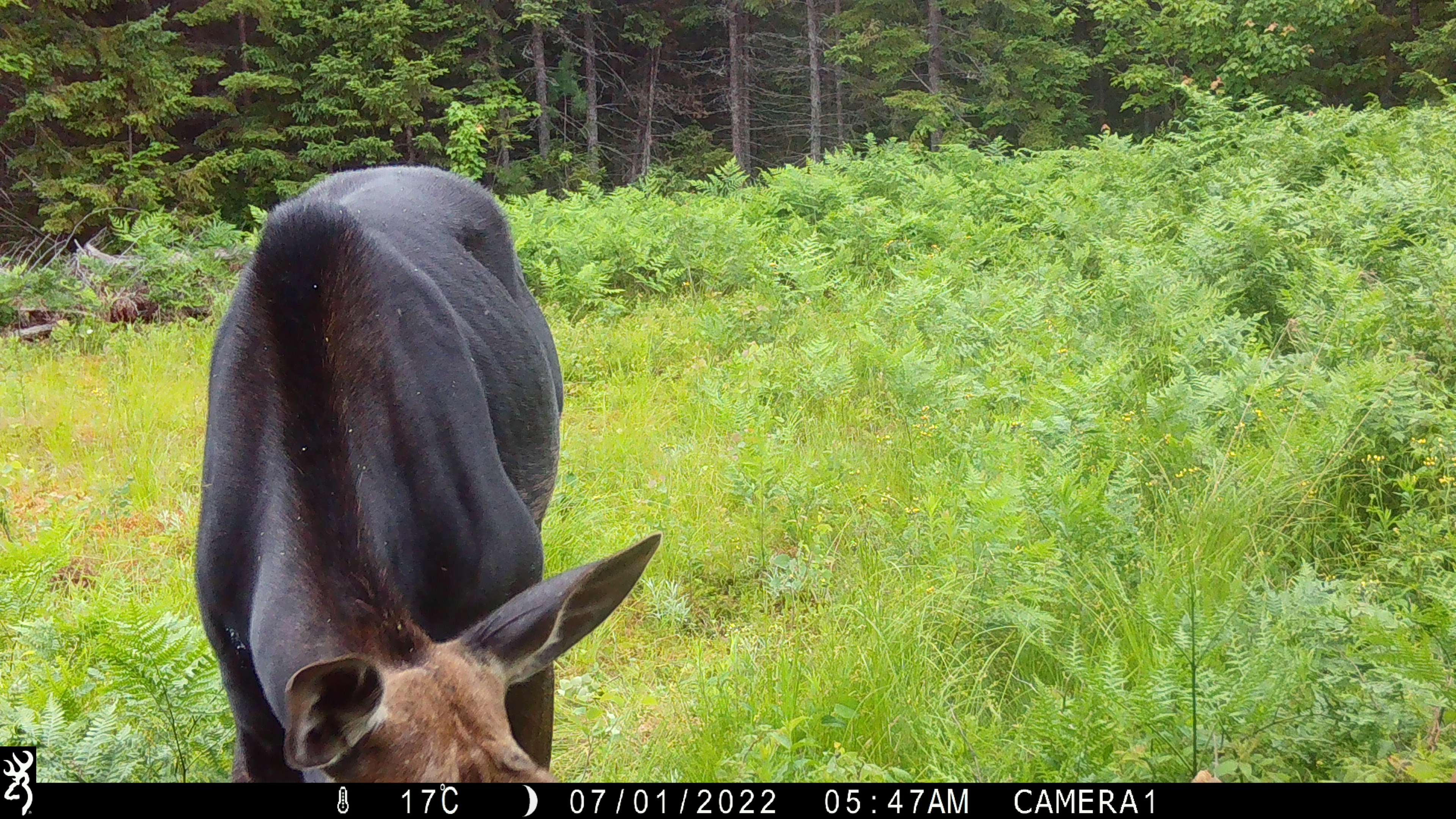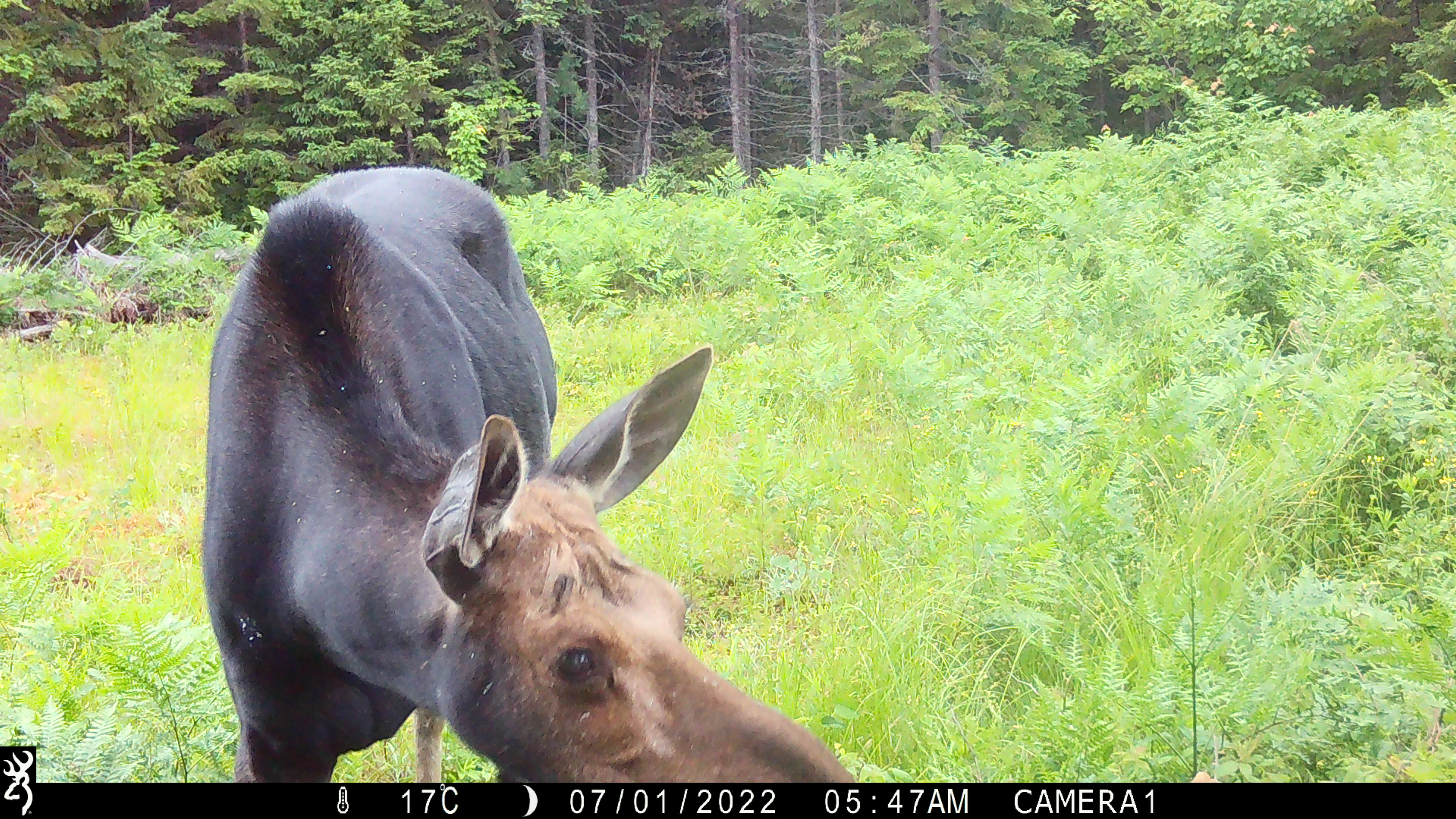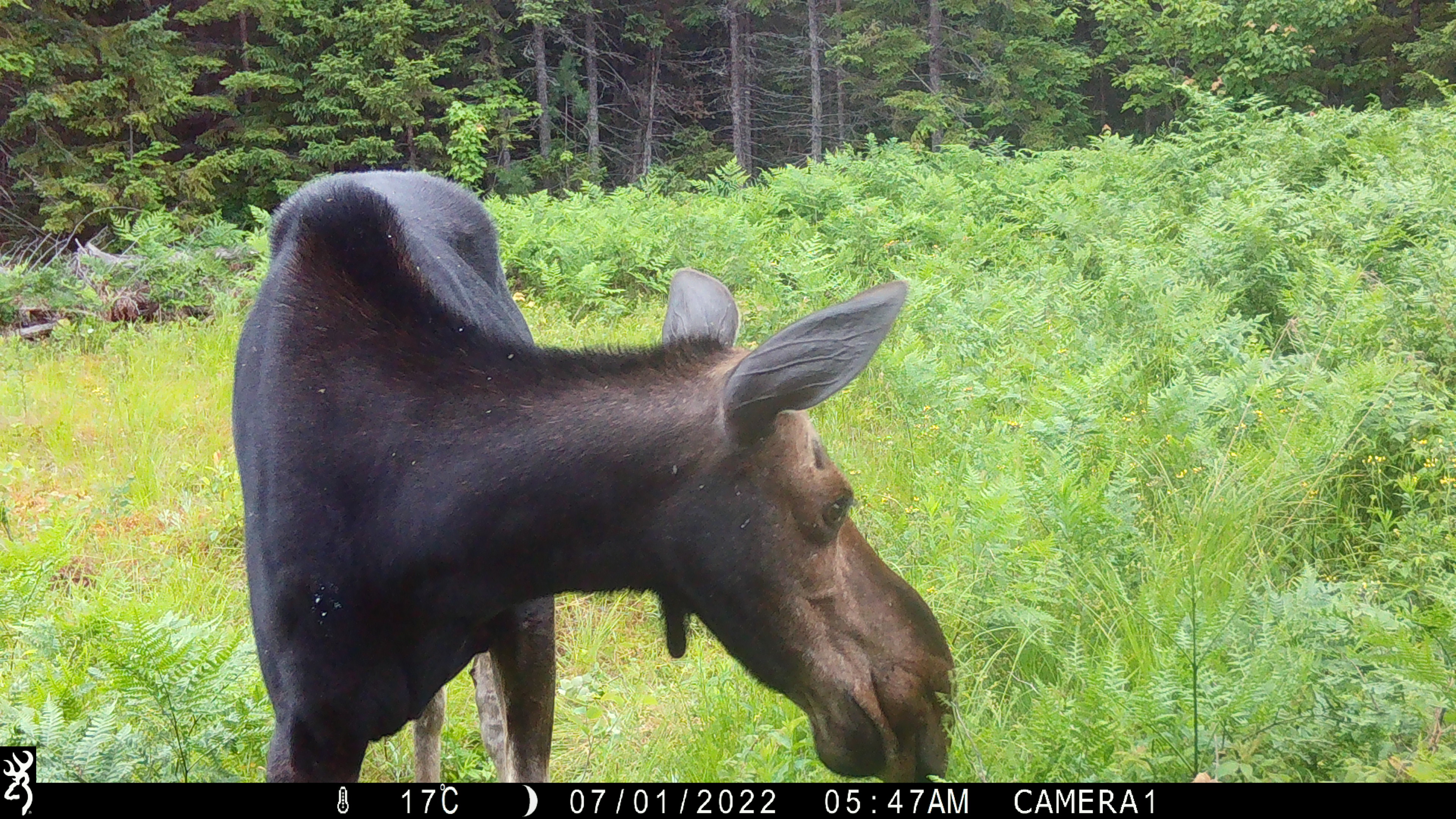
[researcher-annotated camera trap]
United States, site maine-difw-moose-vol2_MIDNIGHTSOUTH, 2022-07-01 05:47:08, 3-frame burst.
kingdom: Animalia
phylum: Chordata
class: Mammalia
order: Artiodactyla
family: Cervidae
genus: Alces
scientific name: Alces alces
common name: moose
Moose (Alces alces).